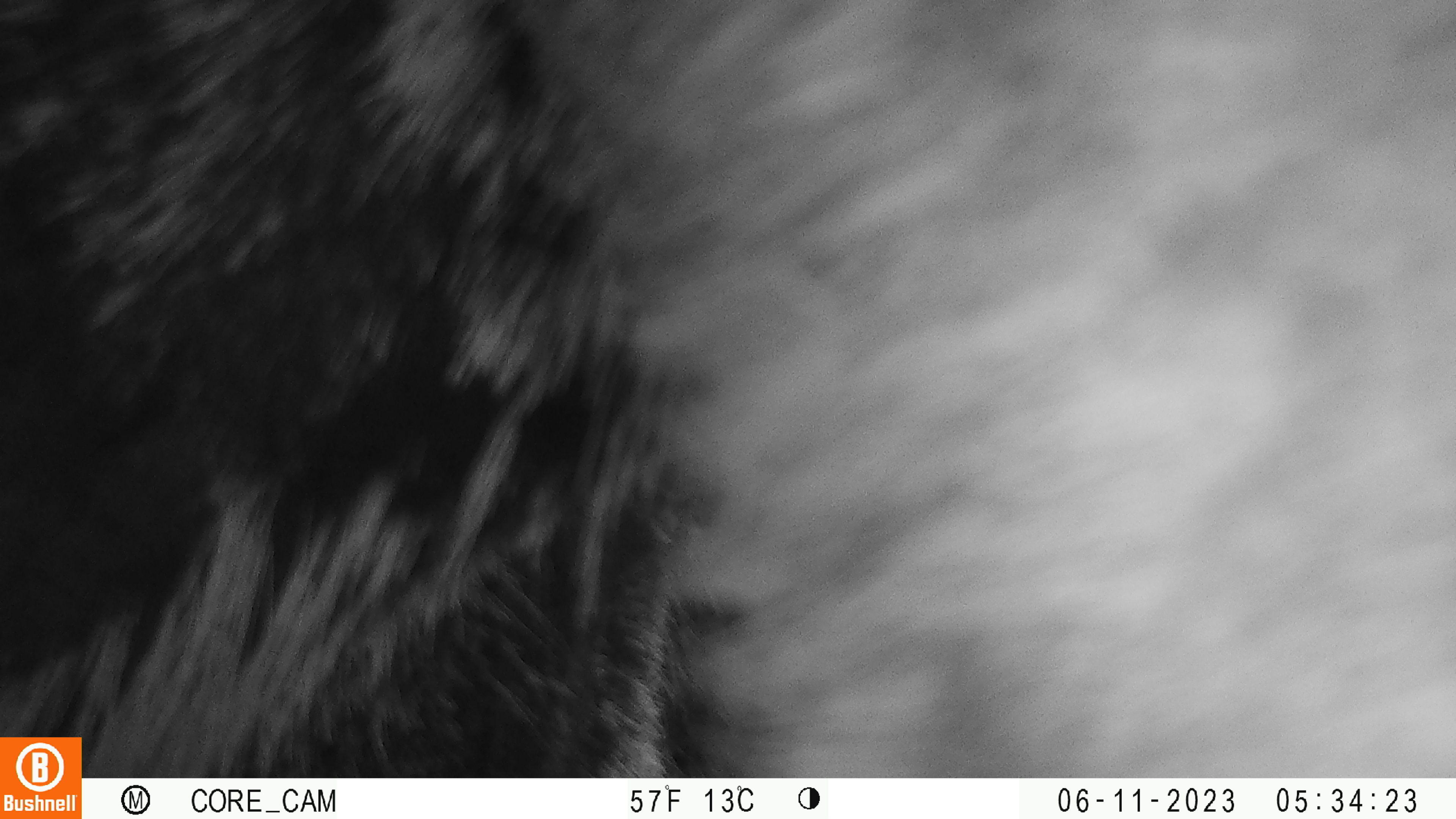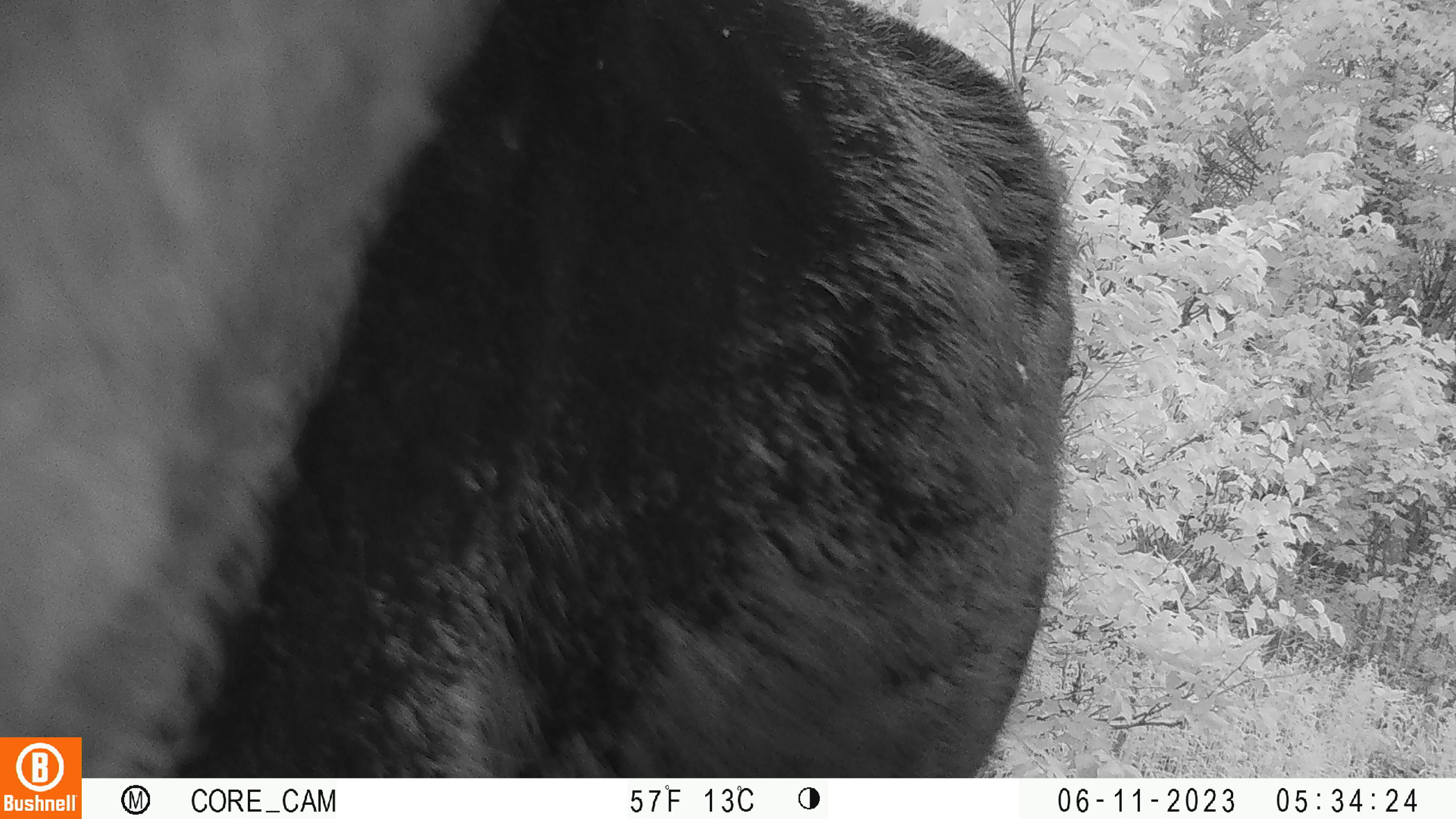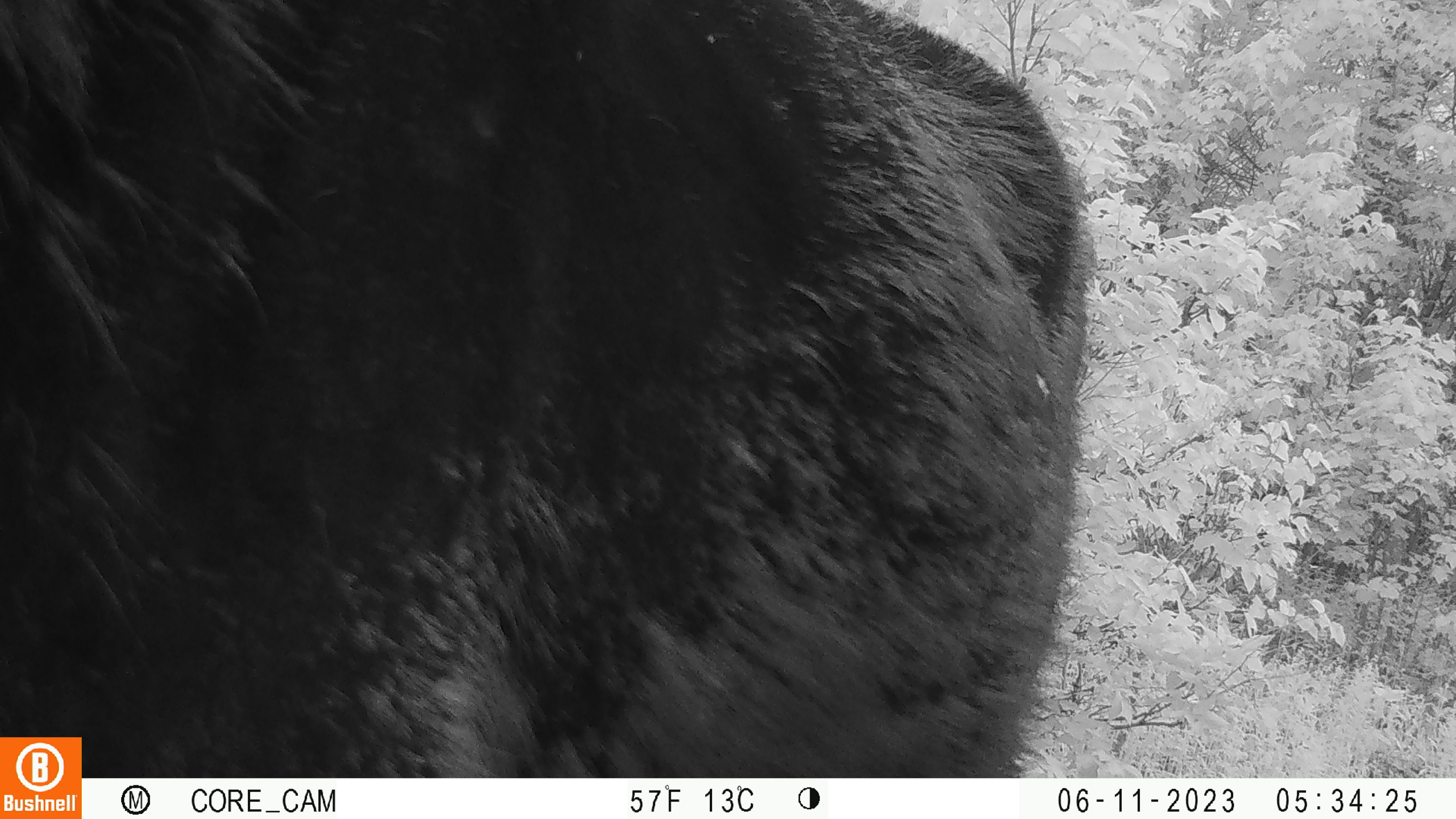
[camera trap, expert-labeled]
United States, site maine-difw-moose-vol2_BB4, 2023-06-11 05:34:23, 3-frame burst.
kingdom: Animalia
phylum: Chordata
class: Mammalia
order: Artiodactyla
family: Cervidae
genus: Alces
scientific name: Alces alces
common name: moose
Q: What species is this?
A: Moose (Alces alces).